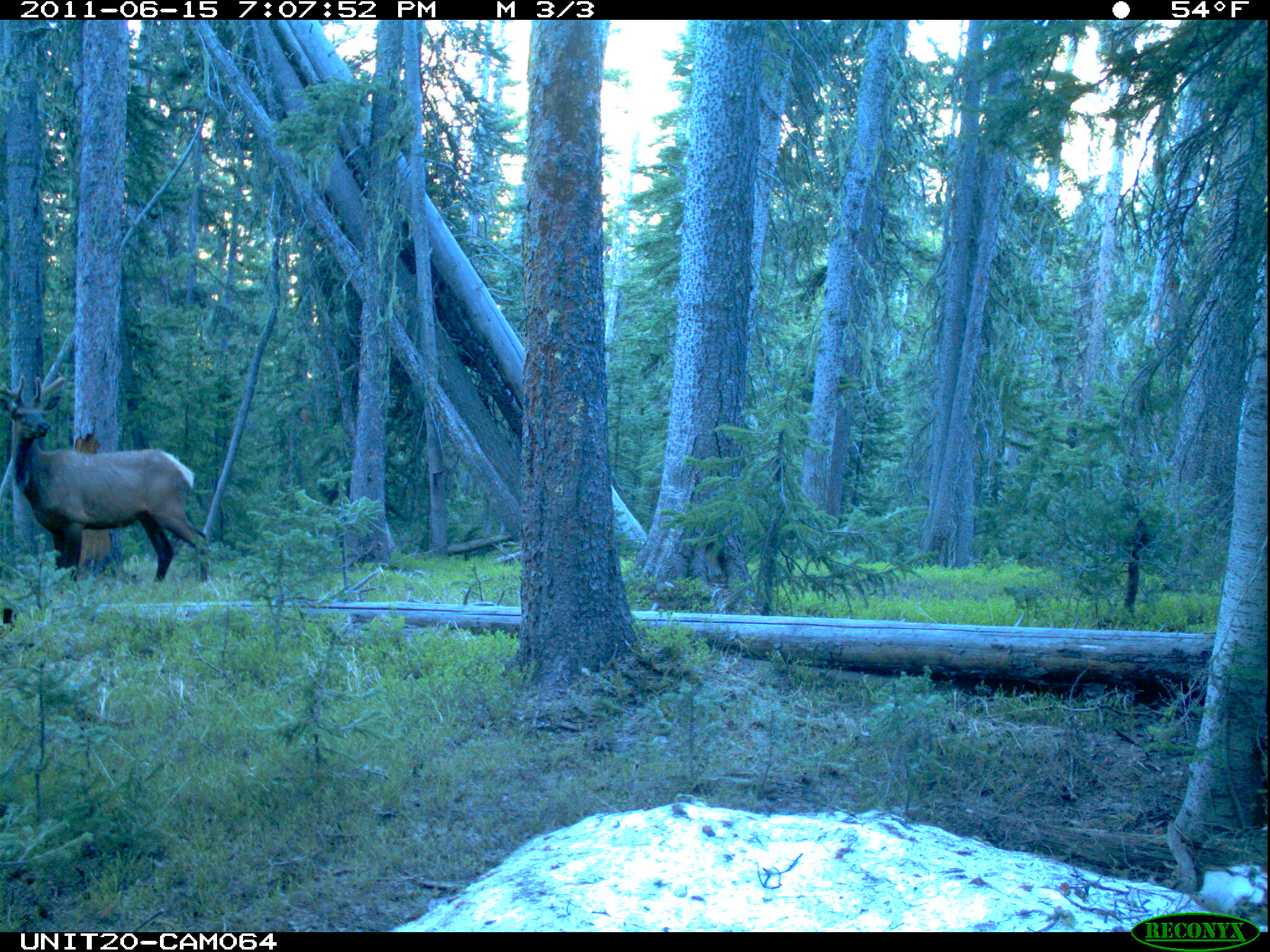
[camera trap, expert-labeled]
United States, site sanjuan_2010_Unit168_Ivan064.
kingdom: Animalia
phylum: Chordata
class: Mammalia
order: Artiodactyla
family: Cervidae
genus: Cervus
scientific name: Cervus elaphus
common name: red deer